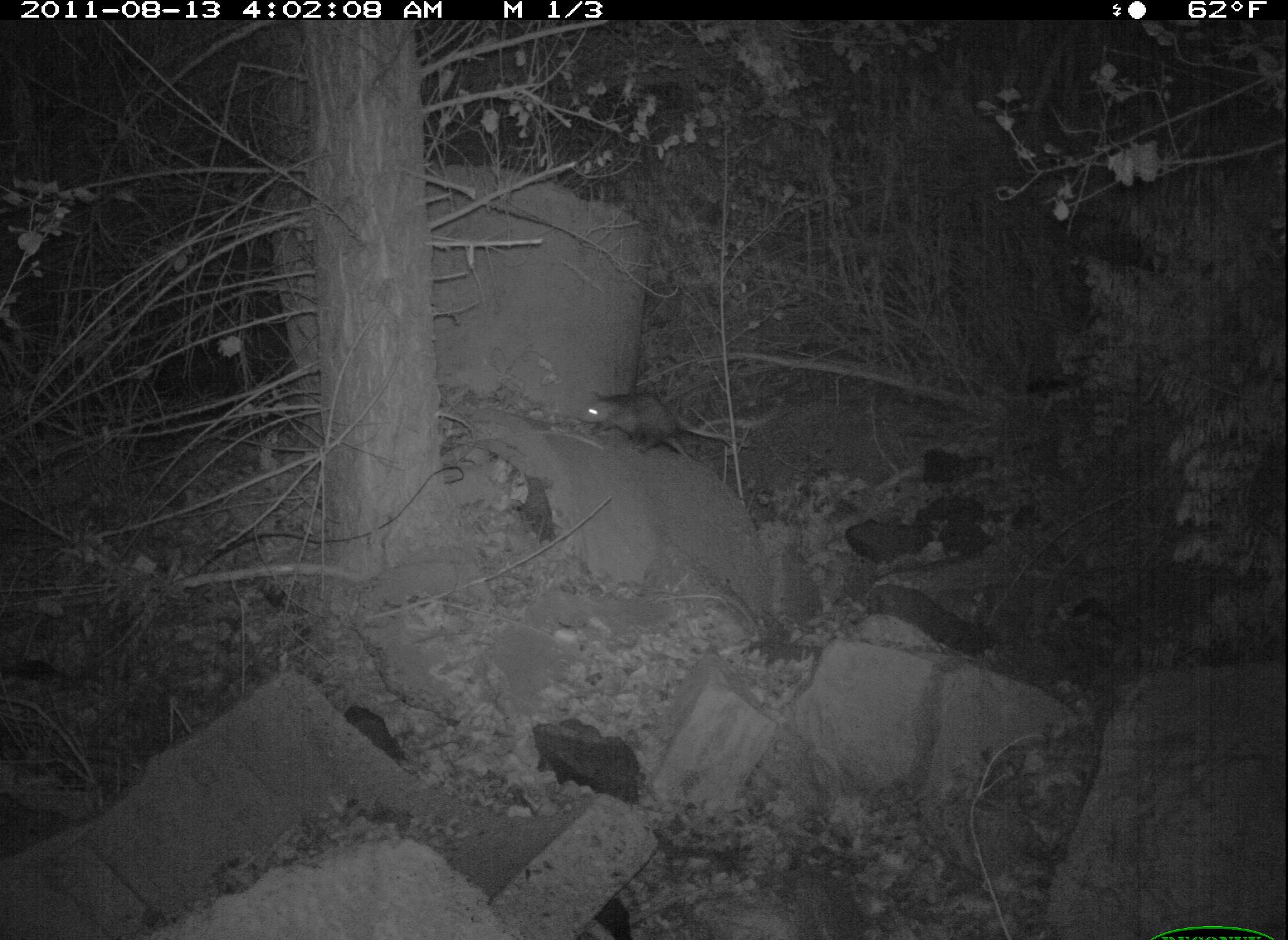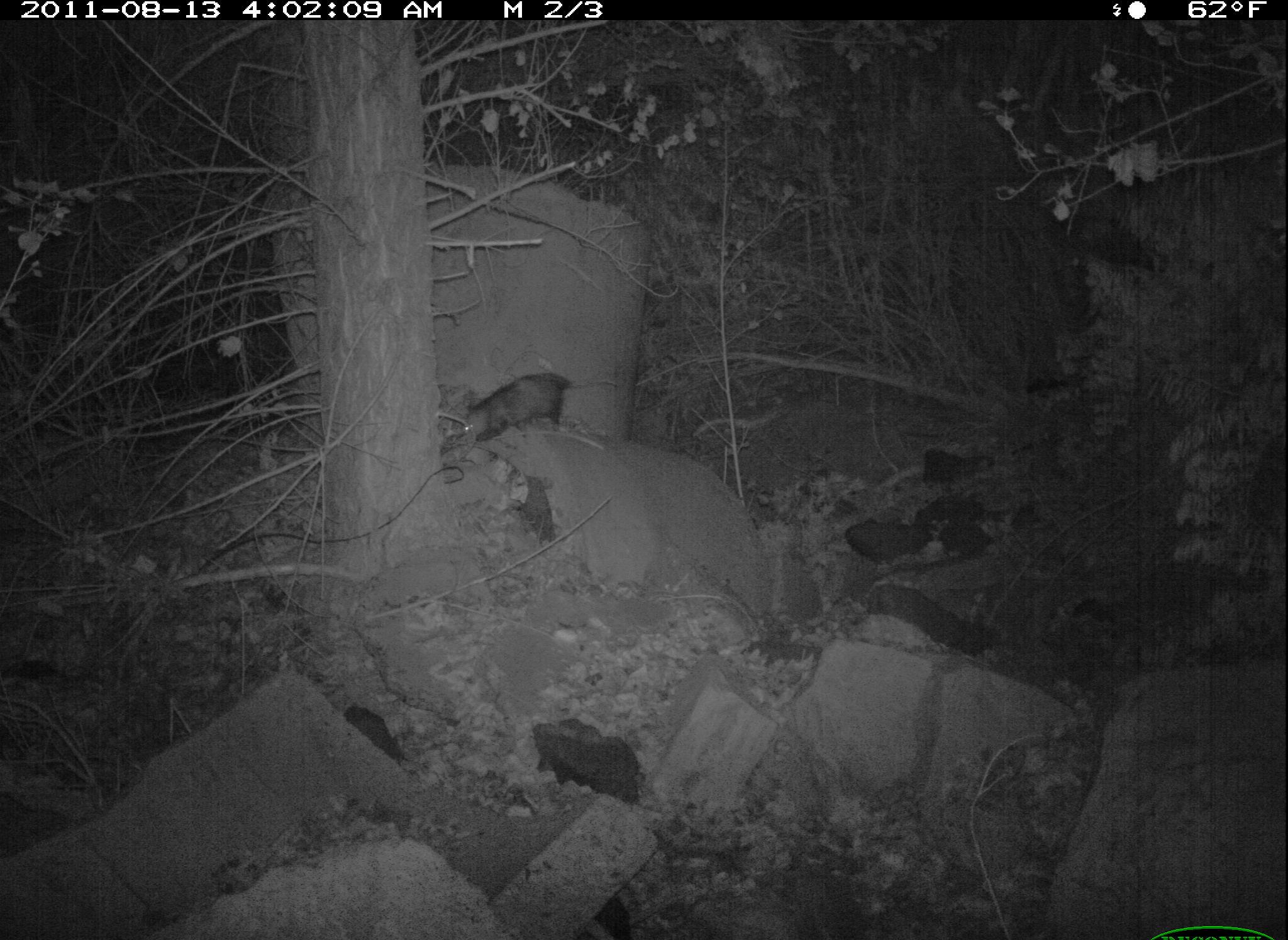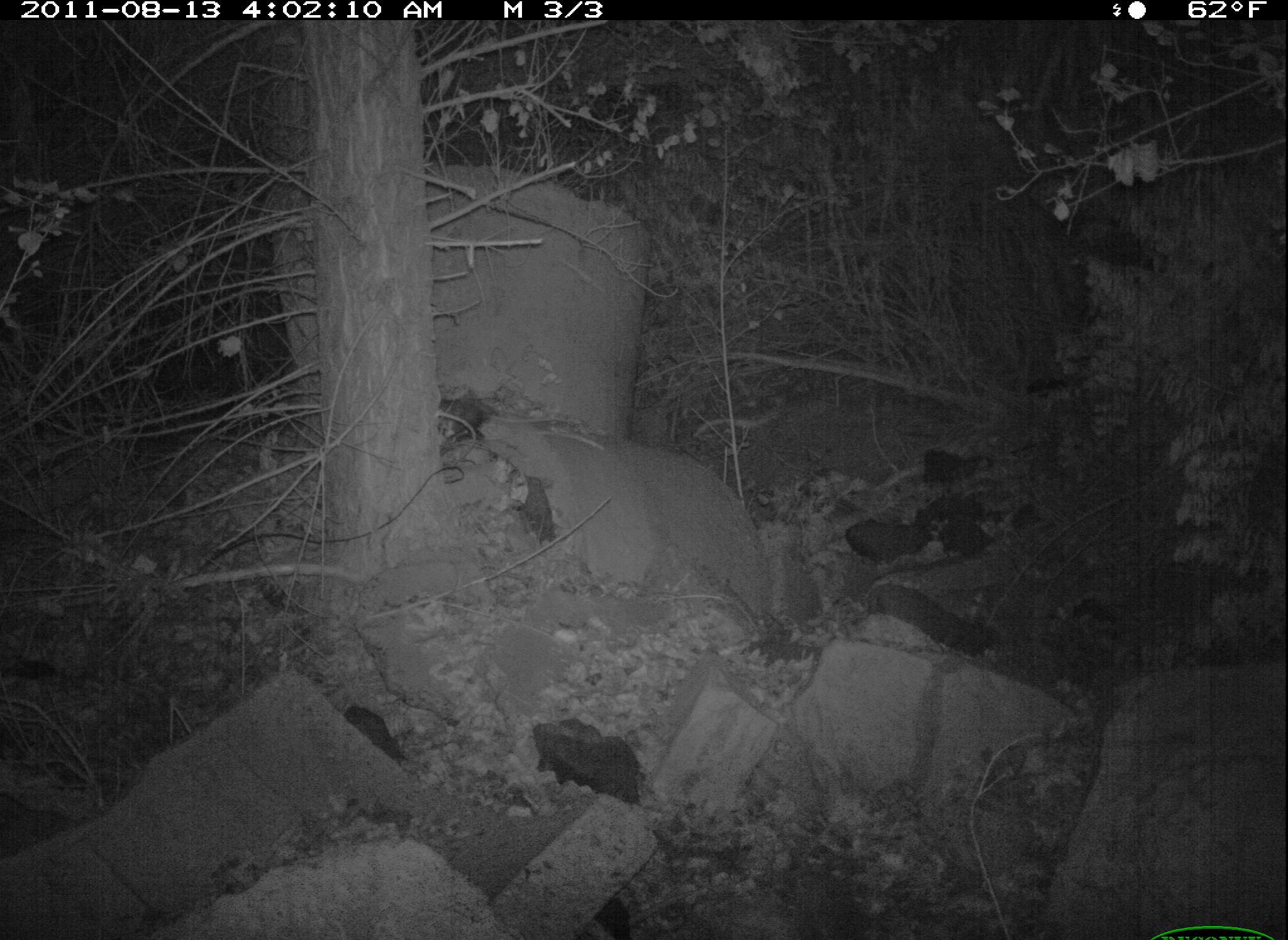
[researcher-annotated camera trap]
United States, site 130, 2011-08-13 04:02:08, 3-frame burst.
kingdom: Animalia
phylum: Chordata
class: Mammalia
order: Didelphimorphia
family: Didelphidae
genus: Didelphis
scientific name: Didelphis virginiana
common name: virginia opossum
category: opossum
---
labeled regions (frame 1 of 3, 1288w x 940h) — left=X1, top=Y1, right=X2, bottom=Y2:
opossum: left=578, top=383, right=754, bottom=469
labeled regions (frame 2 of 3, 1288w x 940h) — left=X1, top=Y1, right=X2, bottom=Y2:
opossum: left=456, top=369, right=624, bottom=447